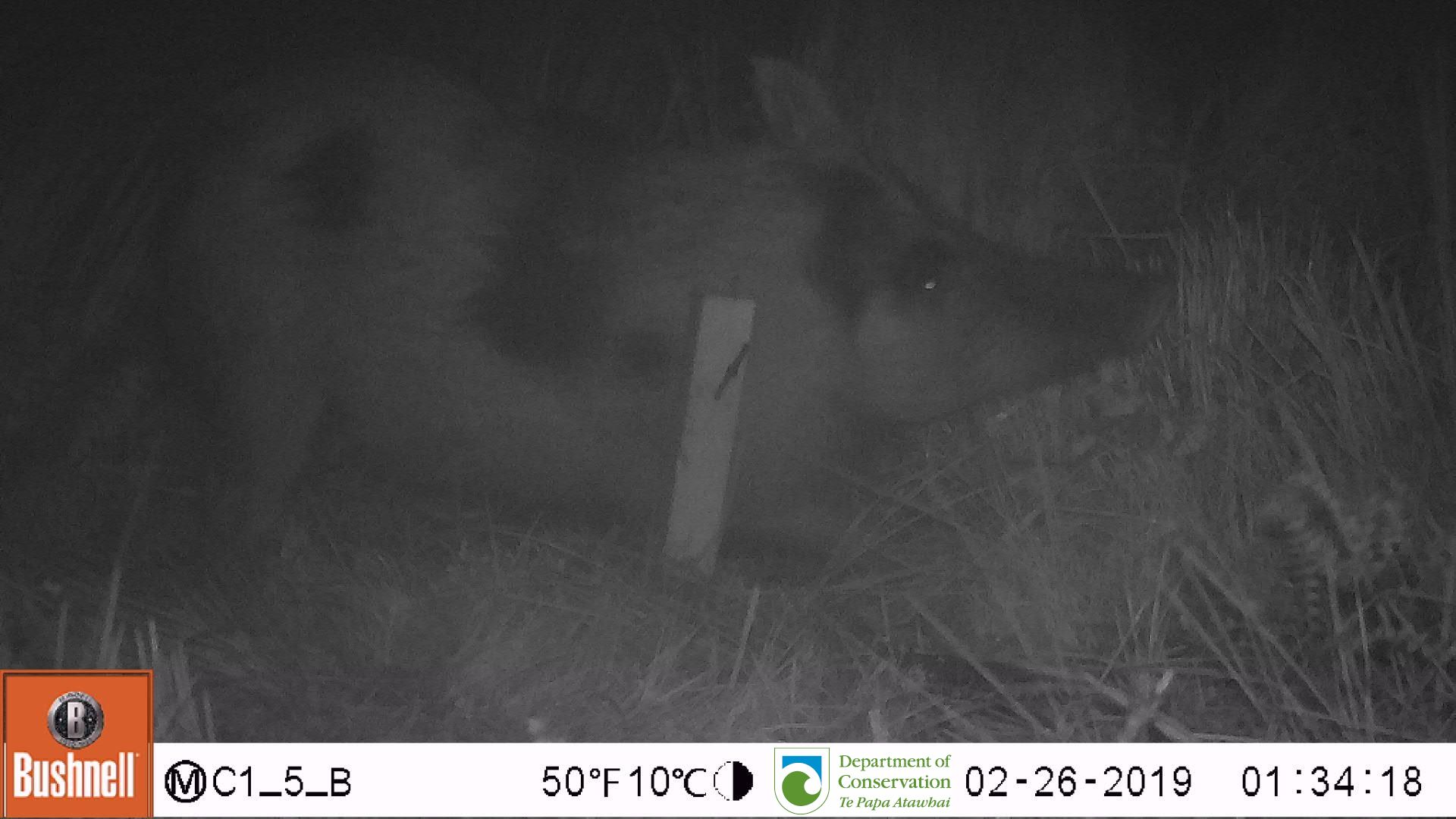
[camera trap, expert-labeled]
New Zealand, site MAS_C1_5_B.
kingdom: Animalia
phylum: Chordata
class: Mammalia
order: Artiodactyla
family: Suidae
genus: Sus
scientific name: Sus scrofa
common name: pig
Pig (Sus scrofa).